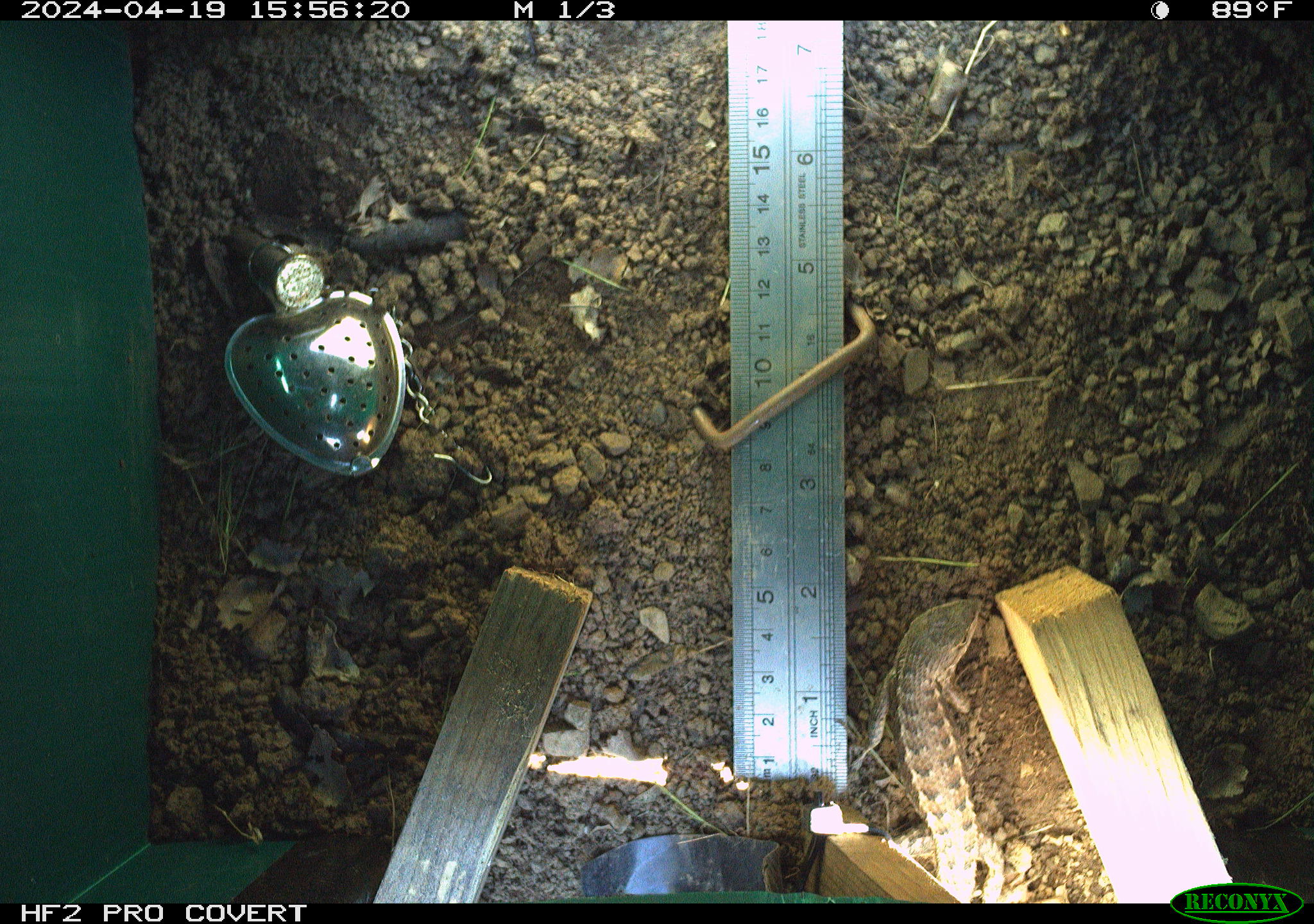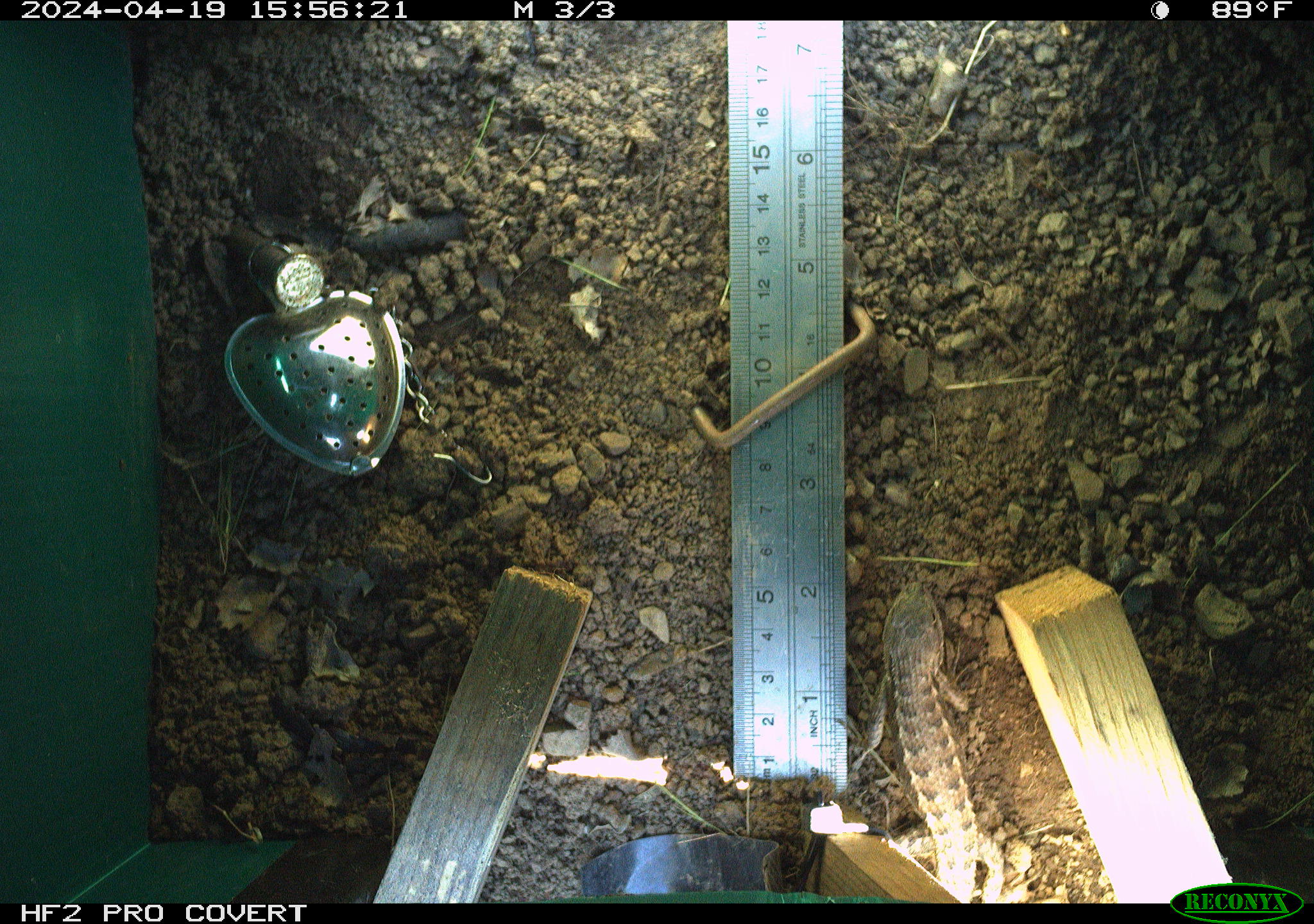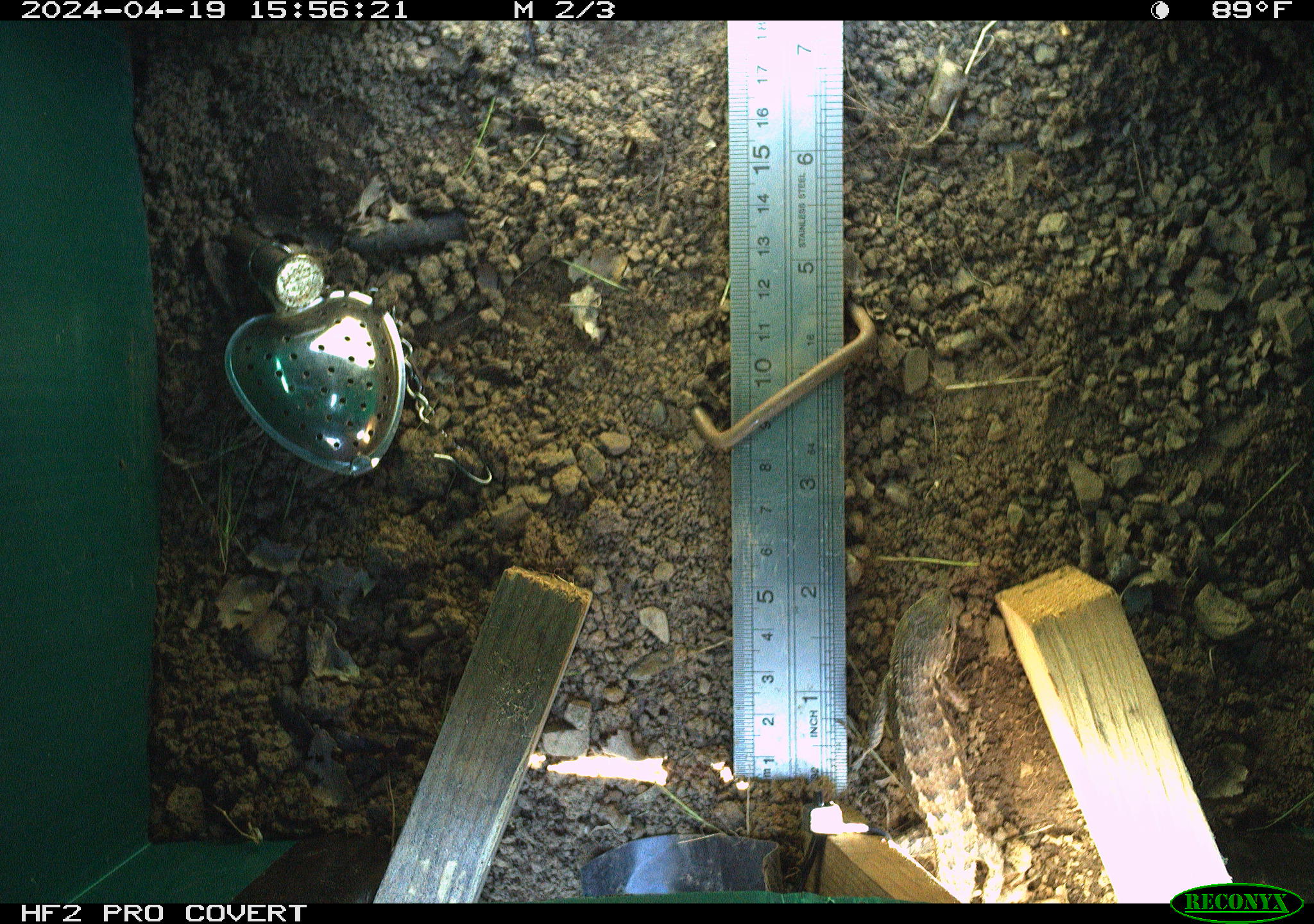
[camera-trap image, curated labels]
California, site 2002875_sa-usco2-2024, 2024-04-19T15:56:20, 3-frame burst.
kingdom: Animalia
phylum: Chordata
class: Reptilia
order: Squamata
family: Phrynosomatidae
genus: Sceloporus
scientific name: Sceloporus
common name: spiny lizards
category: sceloporus species